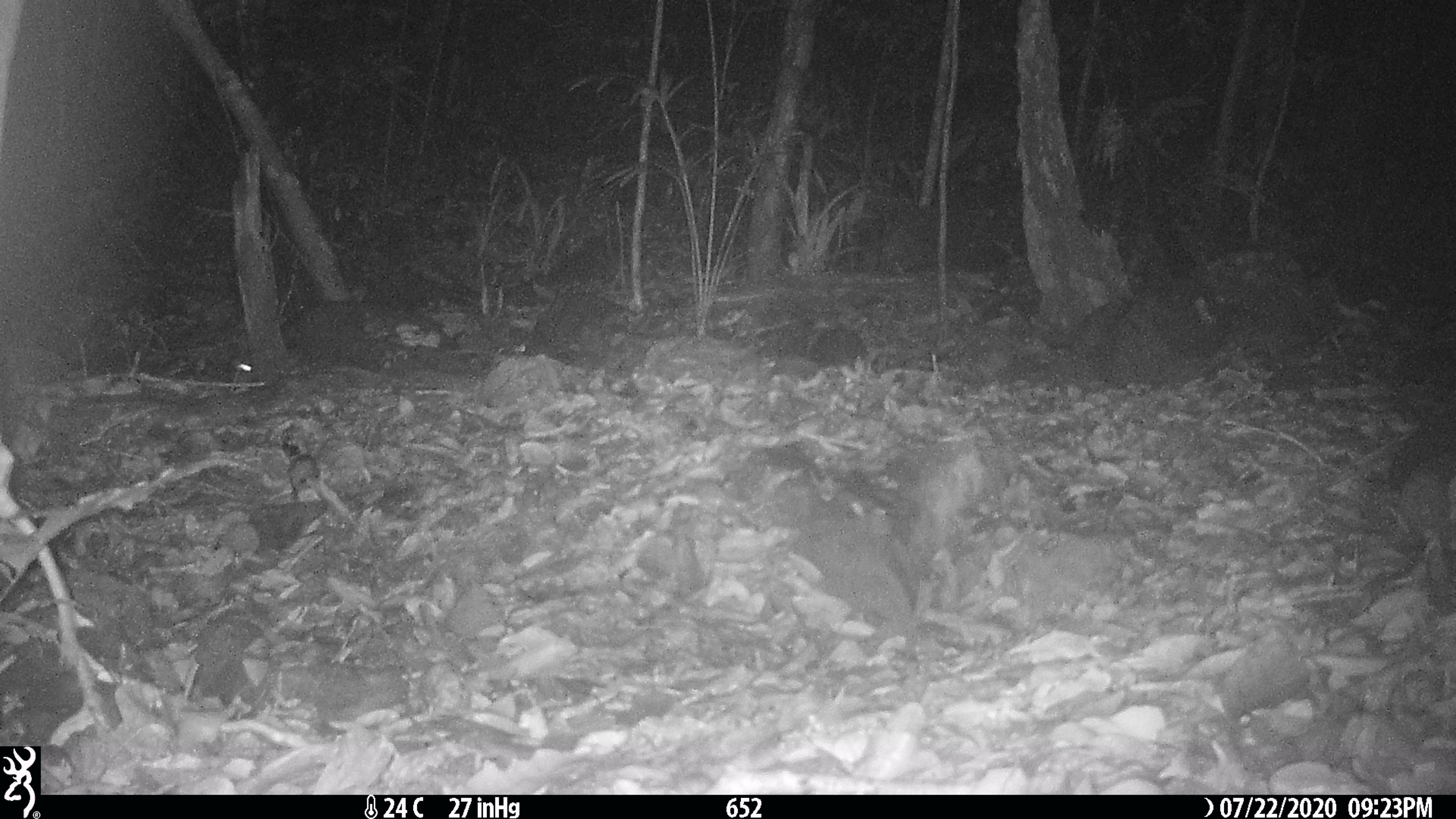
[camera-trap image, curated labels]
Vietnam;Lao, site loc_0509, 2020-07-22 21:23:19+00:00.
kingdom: Animalia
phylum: Chordata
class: Mammalia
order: Rodentia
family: Hystricidae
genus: Atherurus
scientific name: Atherurus macrourus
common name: asiatic brush-tailed porcupine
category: asiatic brush tailed porcupine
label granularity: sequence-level